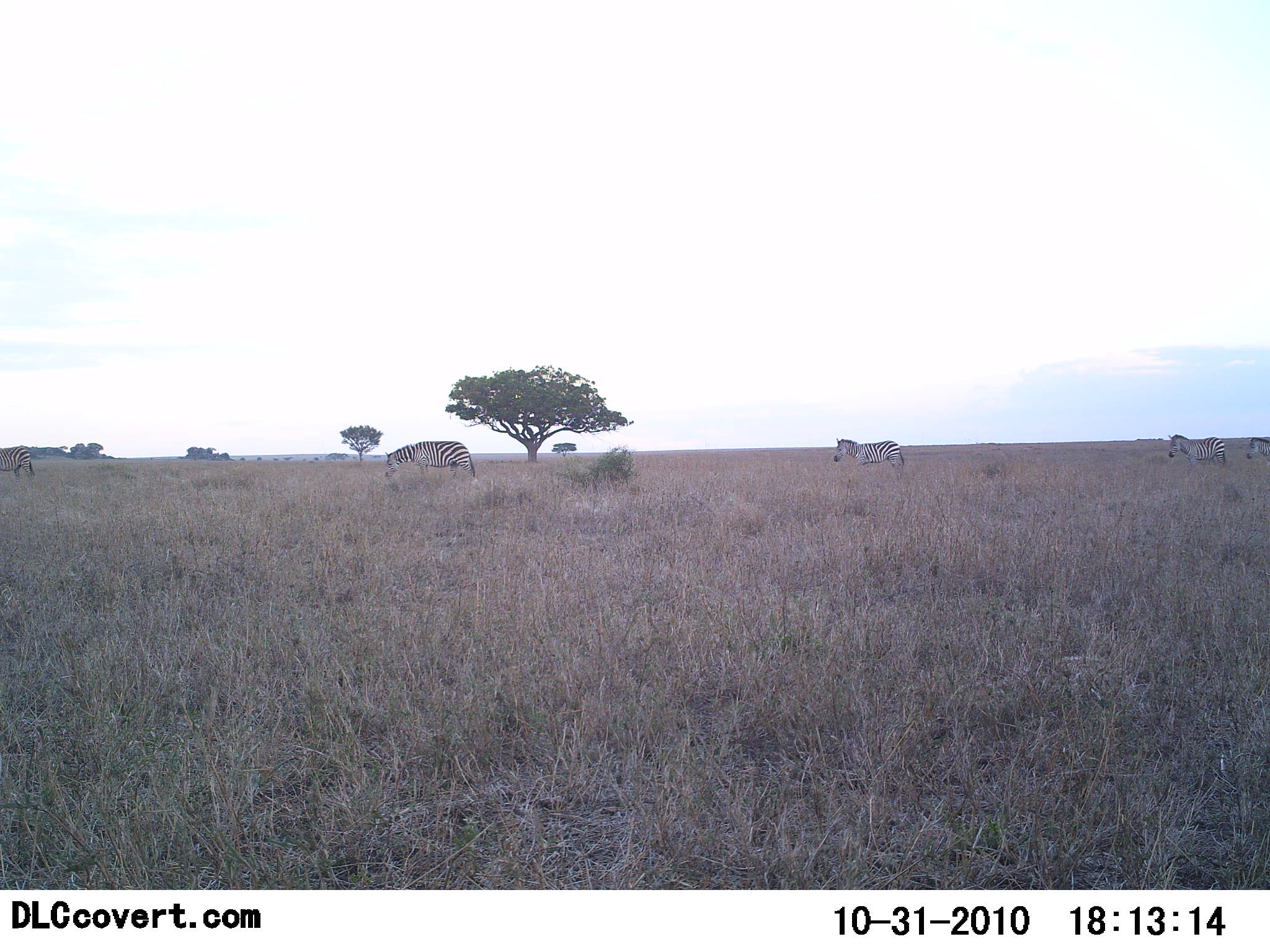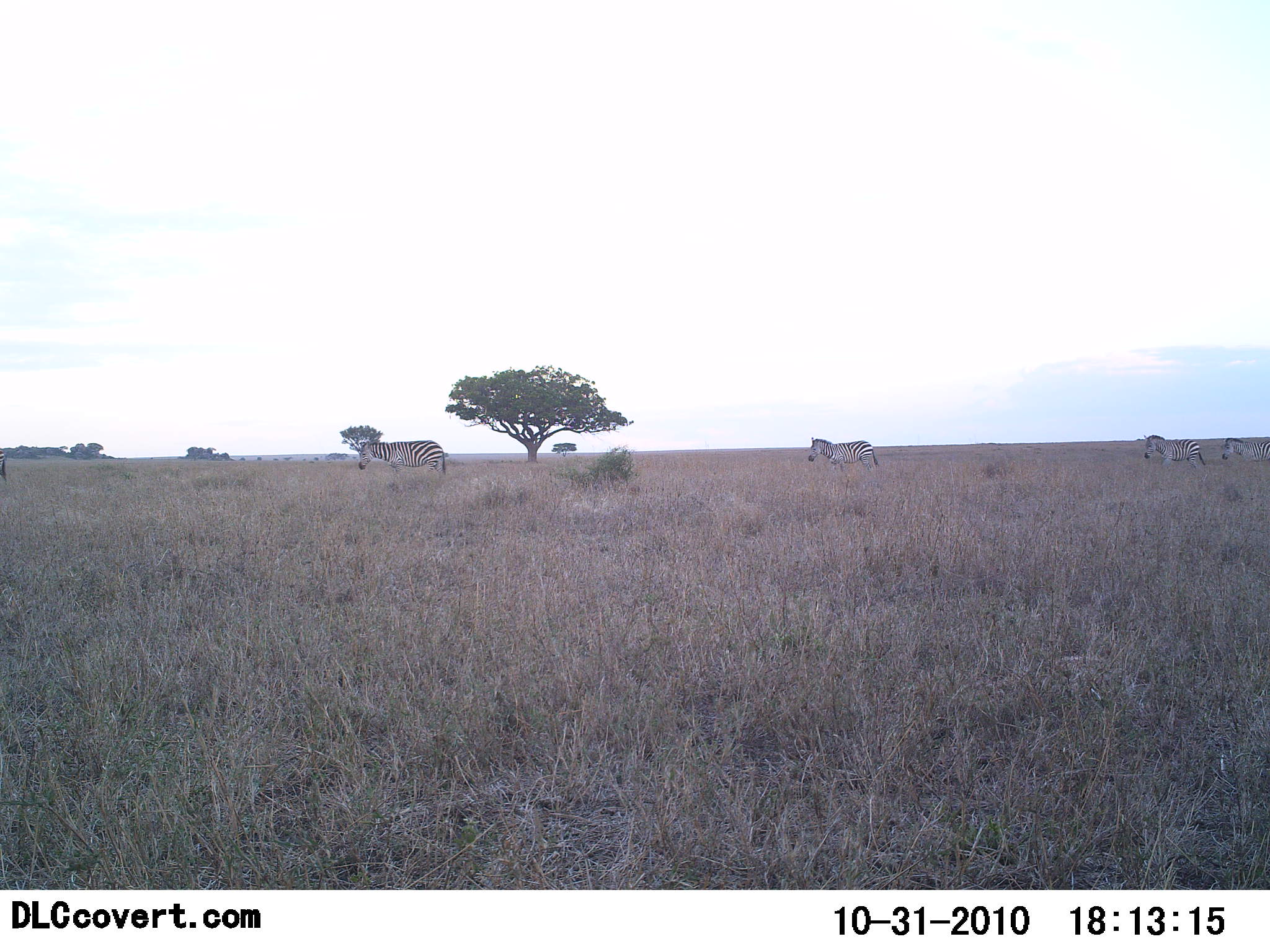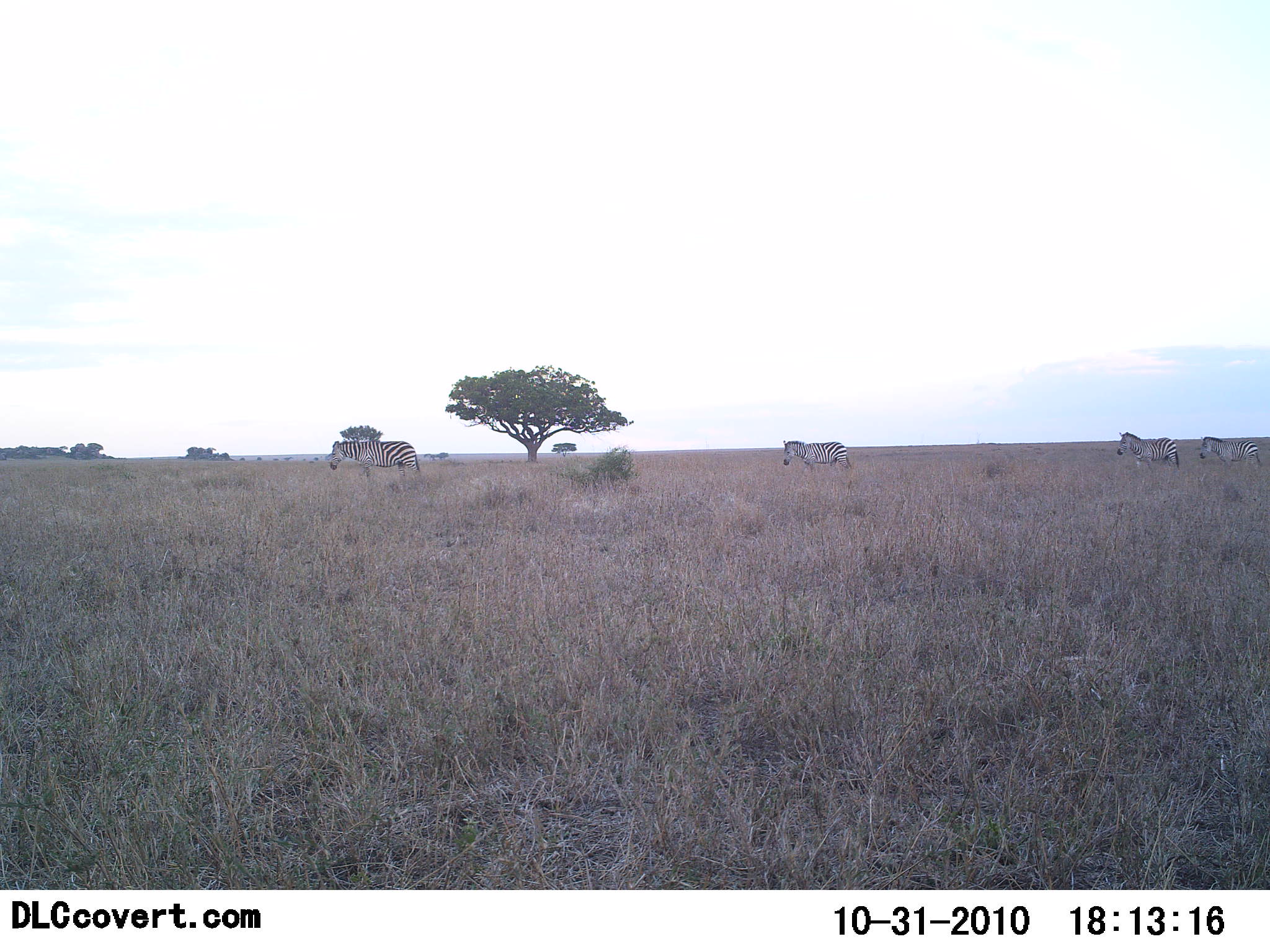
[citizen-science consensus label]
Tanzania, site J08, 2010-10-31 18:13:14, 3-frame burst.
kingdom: Animalia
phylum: Chordata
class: Mammalia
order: Perissodactyla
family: Equidae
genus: Equus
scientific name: Equus quagga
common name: plains zebra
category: zebra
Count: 5.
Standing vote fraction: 7%.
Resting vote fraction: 0%.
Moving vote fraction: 93%.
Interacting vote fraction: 0%.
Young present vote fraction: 7%.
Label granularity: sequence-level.